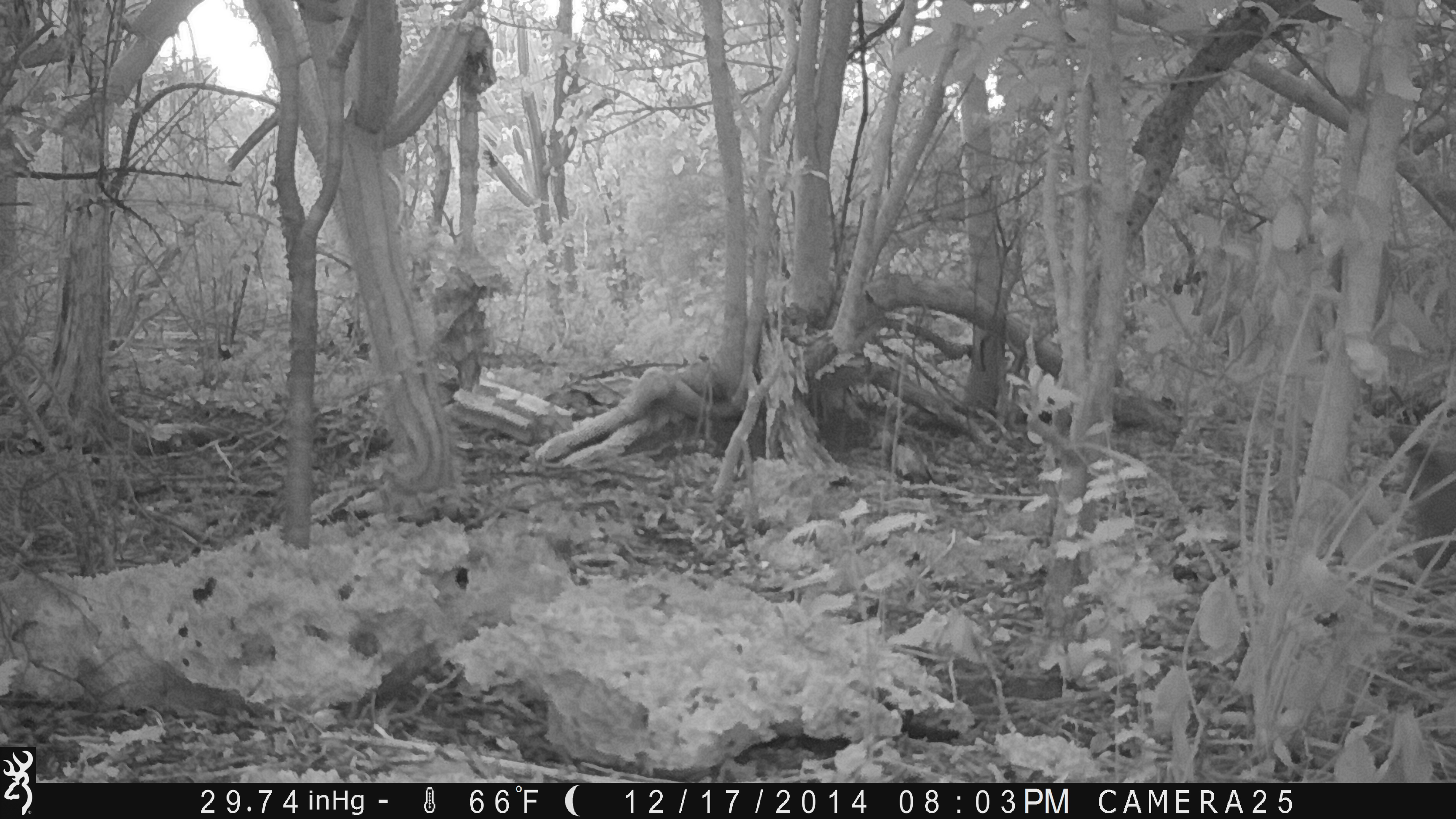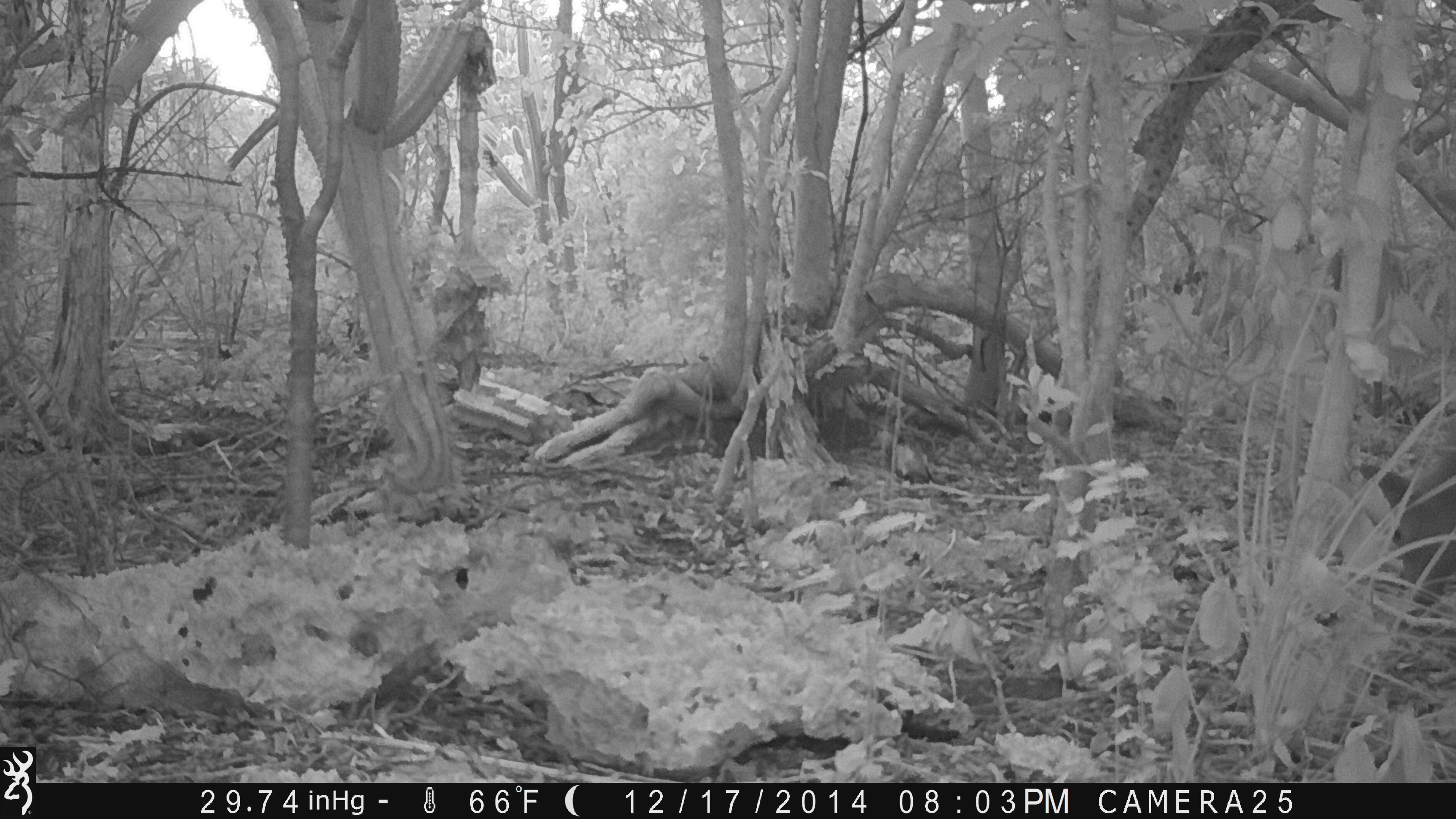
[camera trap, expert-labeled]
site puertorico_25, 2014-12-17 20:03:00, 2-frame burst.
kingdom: Animalia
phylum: Chordata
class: Mammalia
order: Artiodactyla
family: Bovidae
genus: Capra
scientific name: Capra hircus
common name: goat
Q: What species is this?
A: Goat (Capra hircus).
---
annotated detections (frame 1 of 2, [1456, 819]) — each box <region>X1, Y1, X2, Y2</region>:
goat: <region>1377, 415, 1456, 577</region>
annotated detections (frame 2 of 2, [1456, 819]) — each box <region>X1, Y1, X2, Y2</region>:
goat: <region>1358, 413, 1456, 619</region>